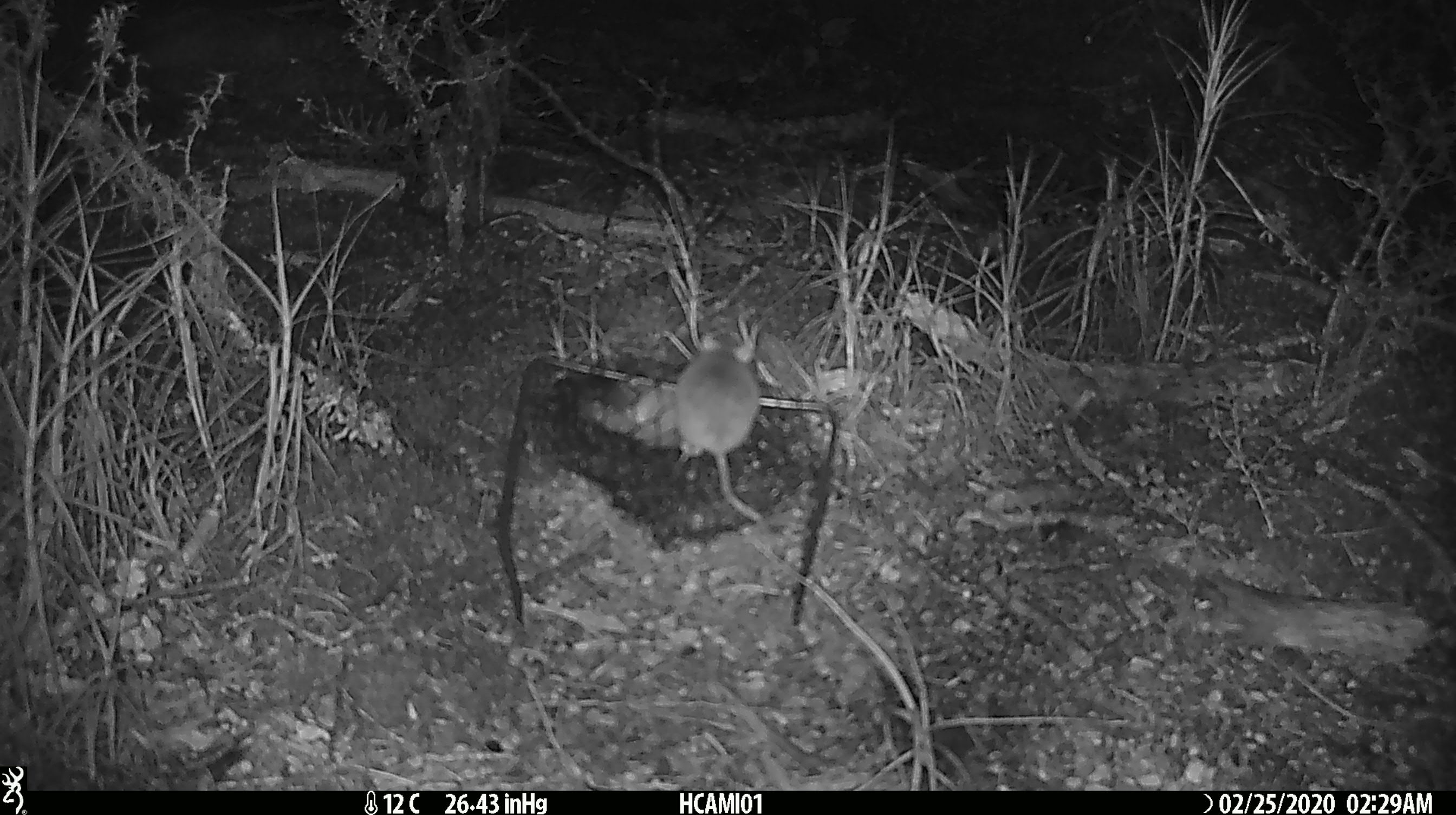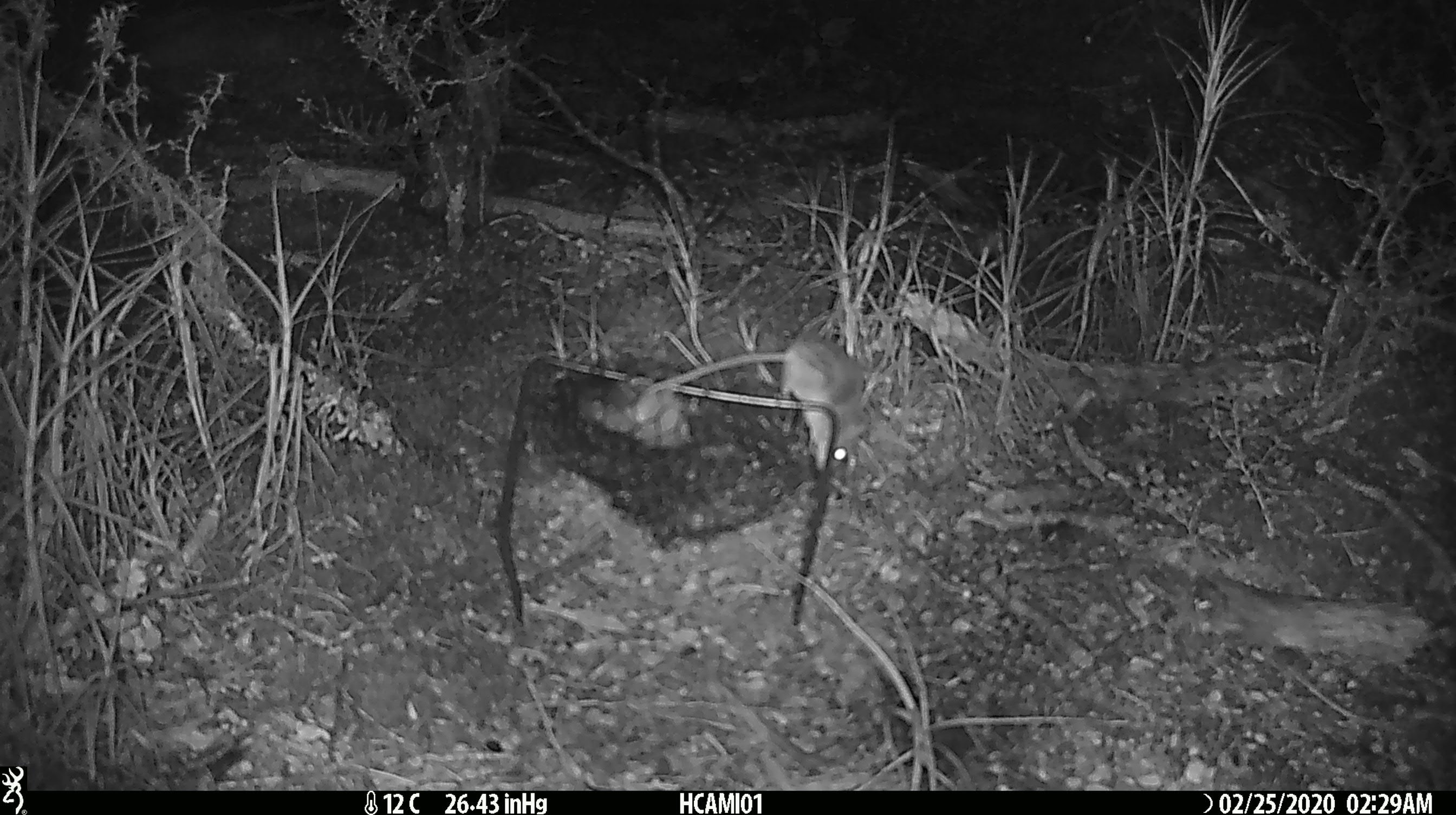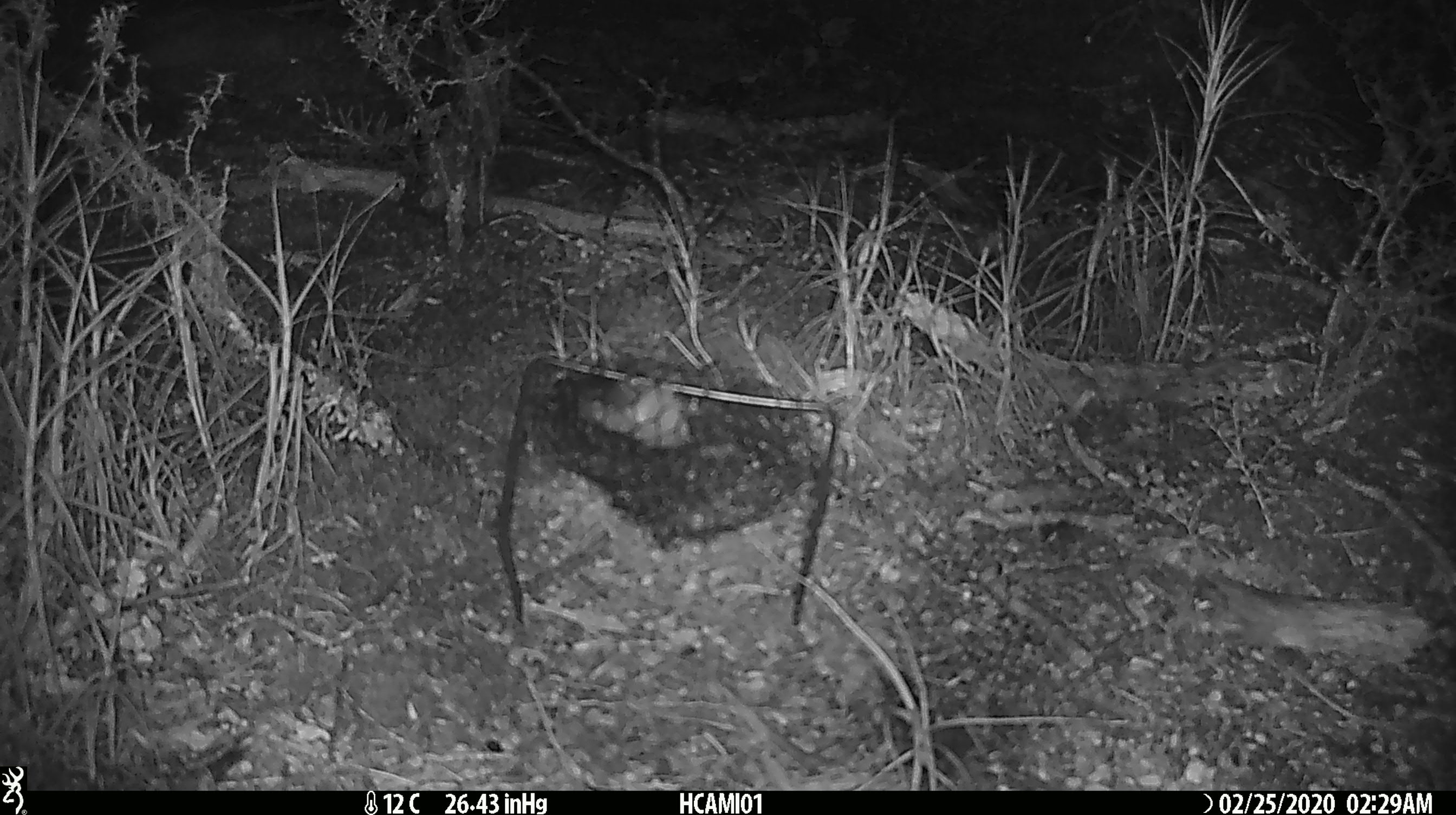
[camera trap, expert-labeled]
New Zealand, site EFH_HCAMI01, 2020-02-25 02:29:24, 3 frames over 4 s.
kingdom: Animalia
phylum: Chordata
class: Mammalia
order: Rodentia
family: Muridae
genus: Mus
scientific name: Mus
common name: mouse